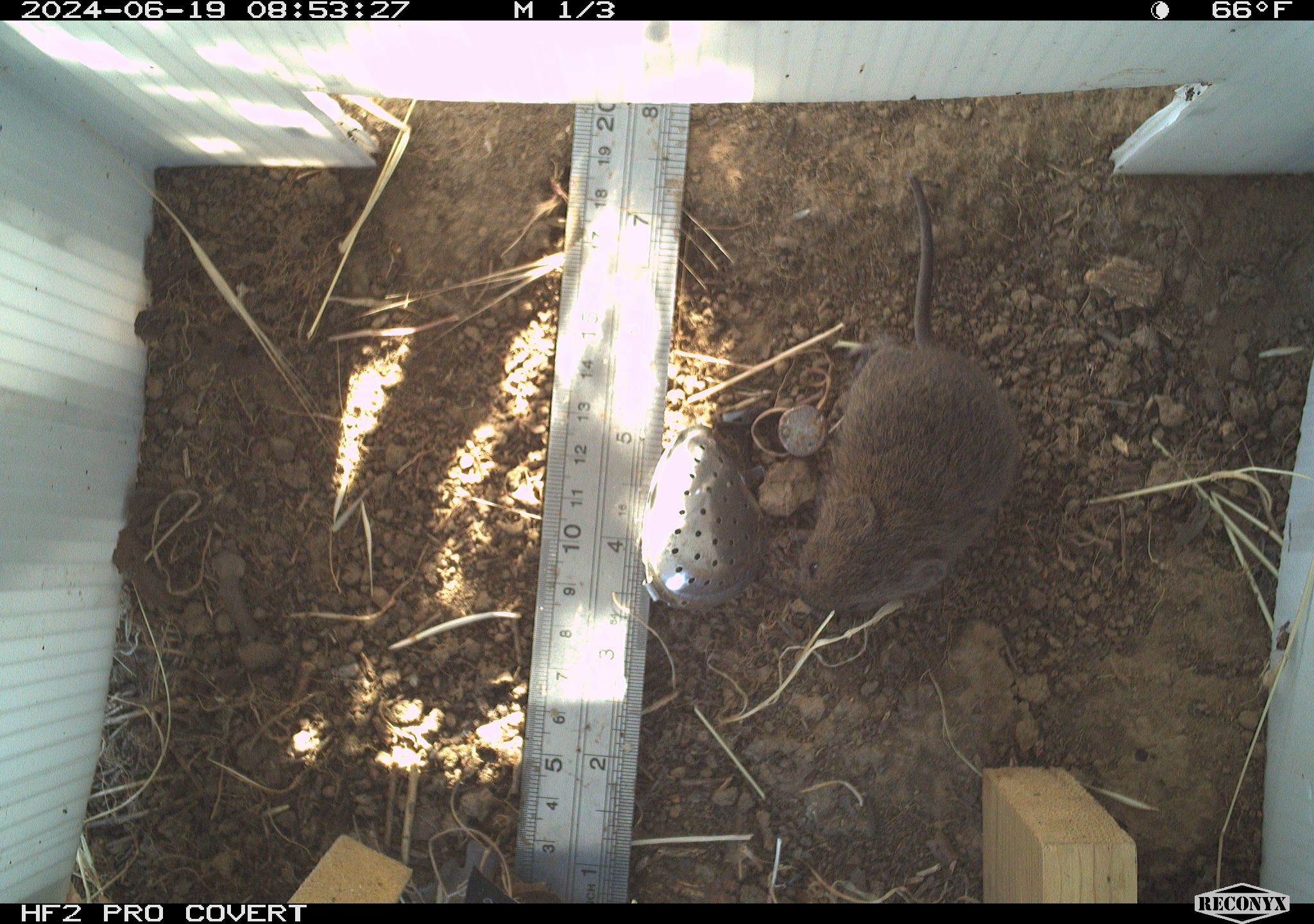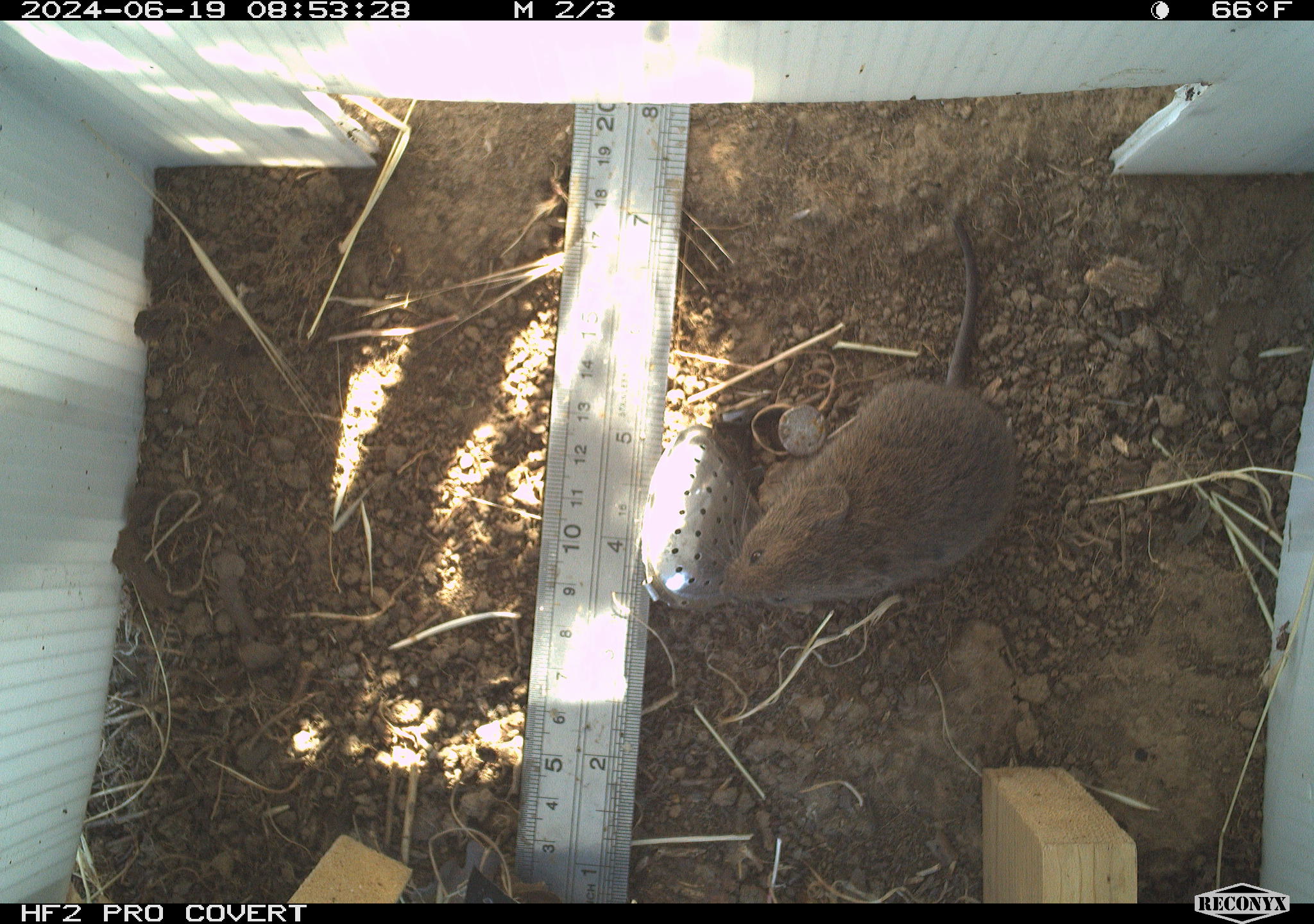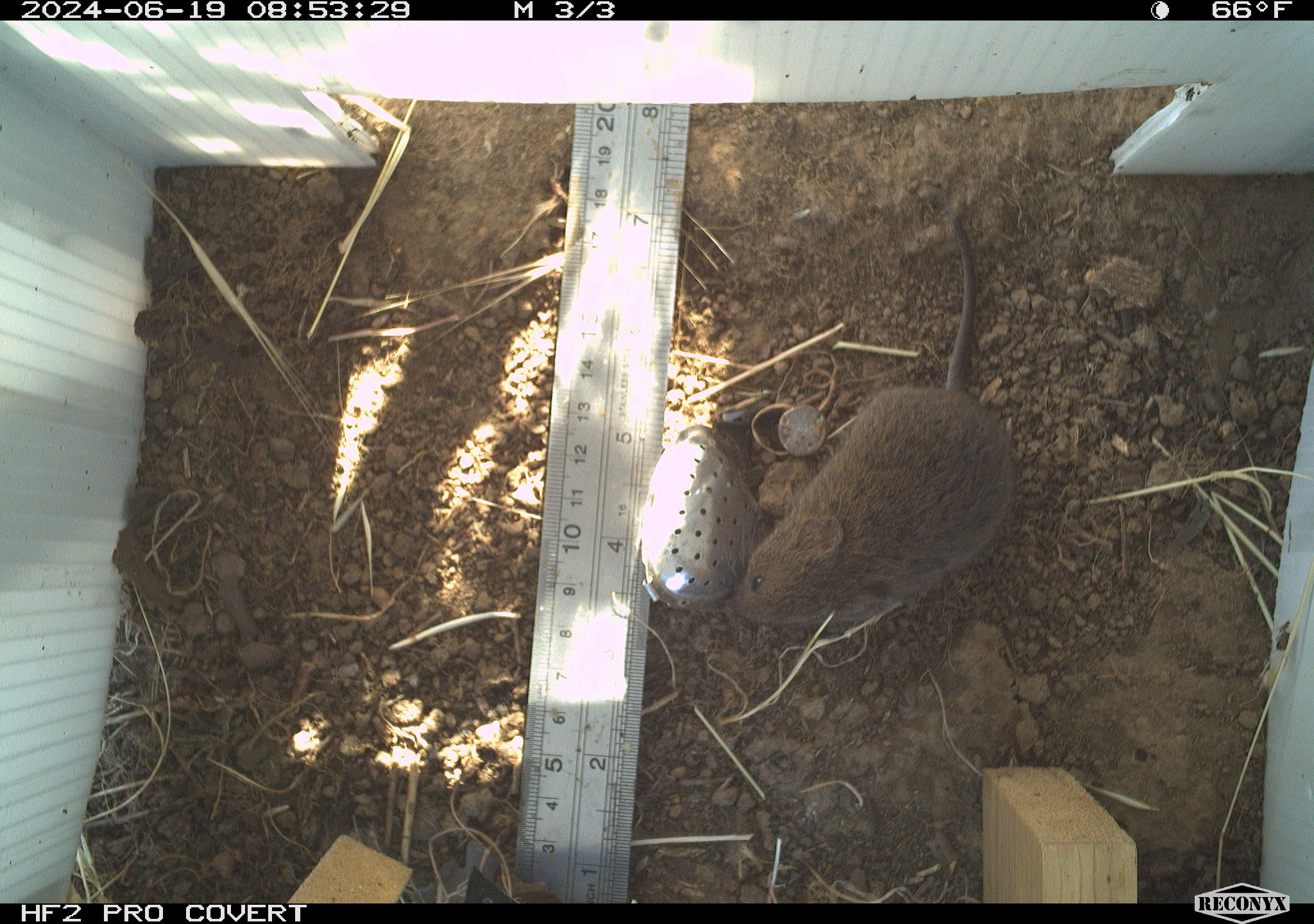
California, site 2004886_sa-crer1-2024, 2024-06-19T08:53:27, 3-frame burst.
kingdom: Animalia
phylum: Chordata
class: Mammalia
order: Rodentia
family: Cricetidae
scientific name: Arvicolinae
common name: voles, lemmings, and muskrats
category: arvicolinae subfamily